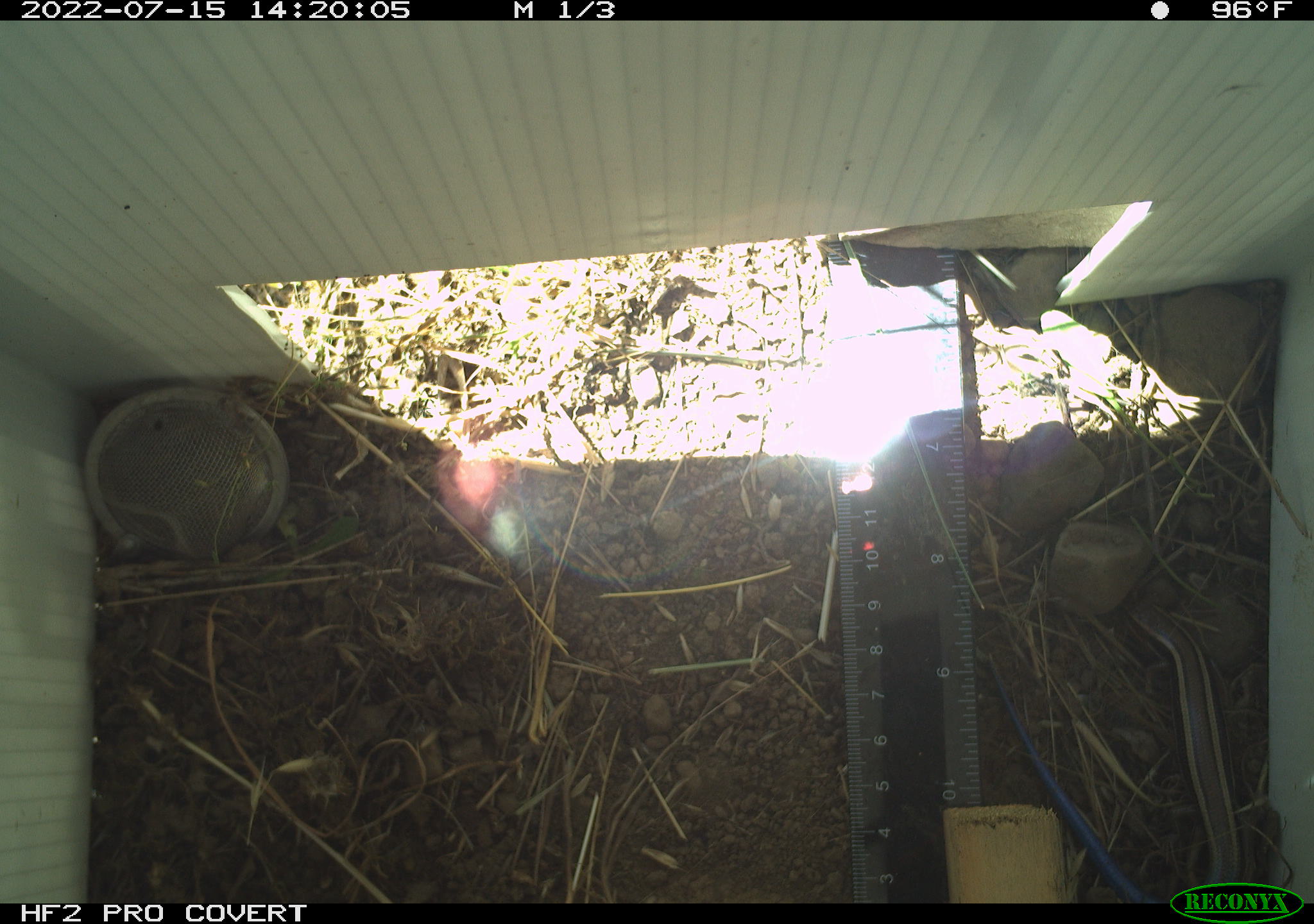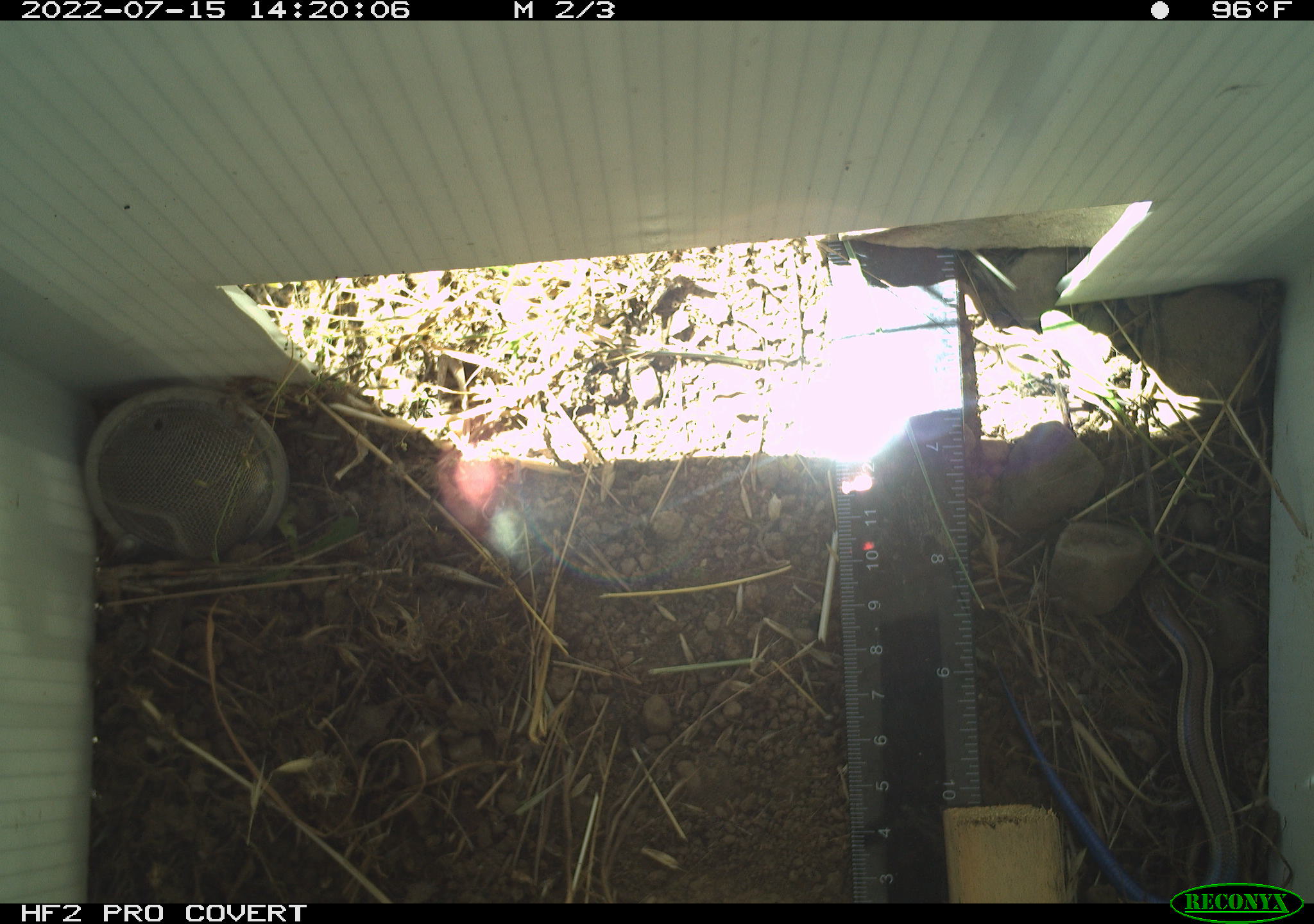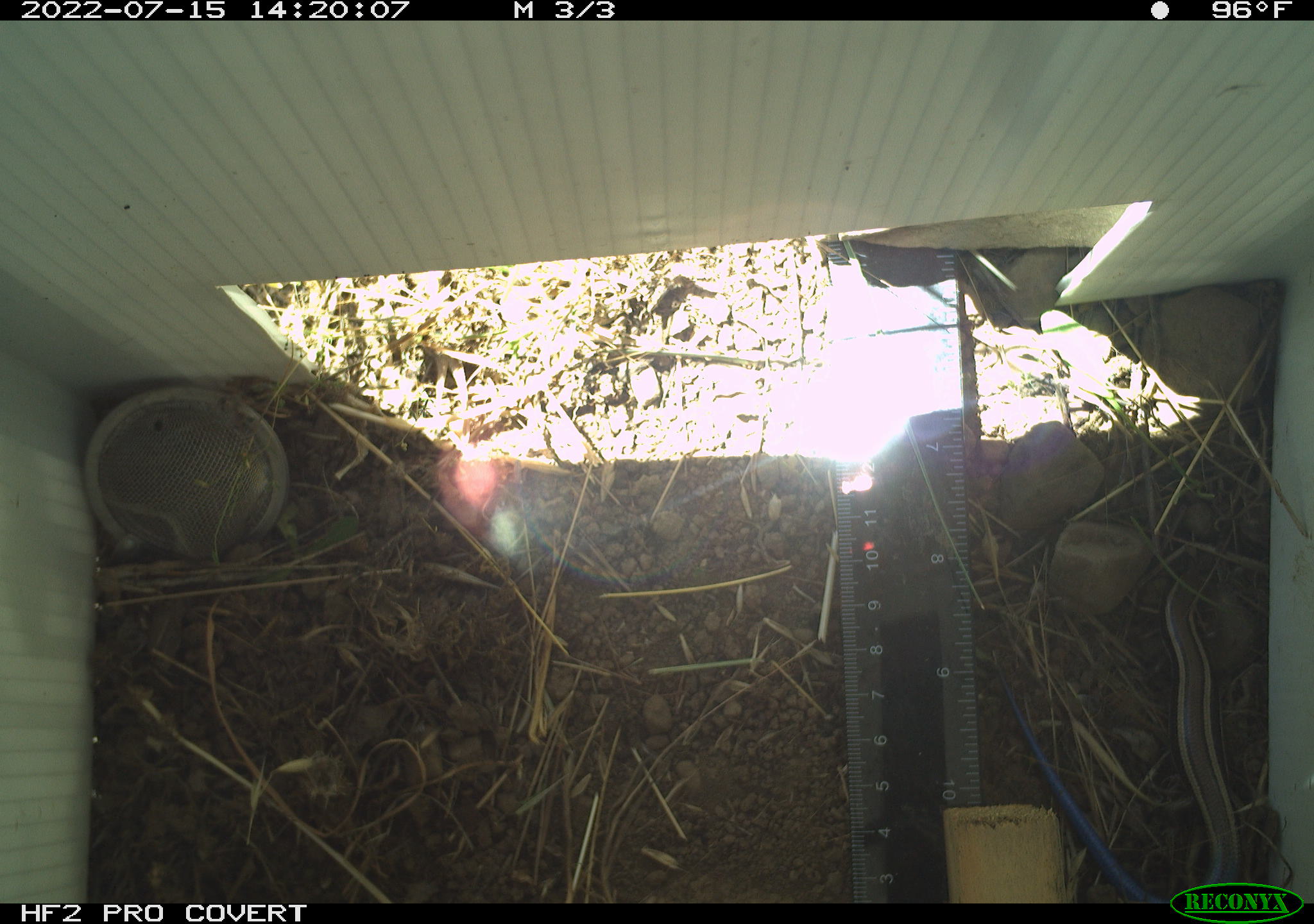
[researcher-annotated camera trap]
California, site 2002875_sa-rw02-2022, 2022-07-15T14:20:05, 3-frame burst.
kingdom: Animalia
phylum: Chordata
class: Reptilia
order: Squamata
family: Scincidae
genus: Plestiodon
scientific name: Plestiodon skiltonianus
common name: western skink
Western skink (Plestiodon skiltonianus).